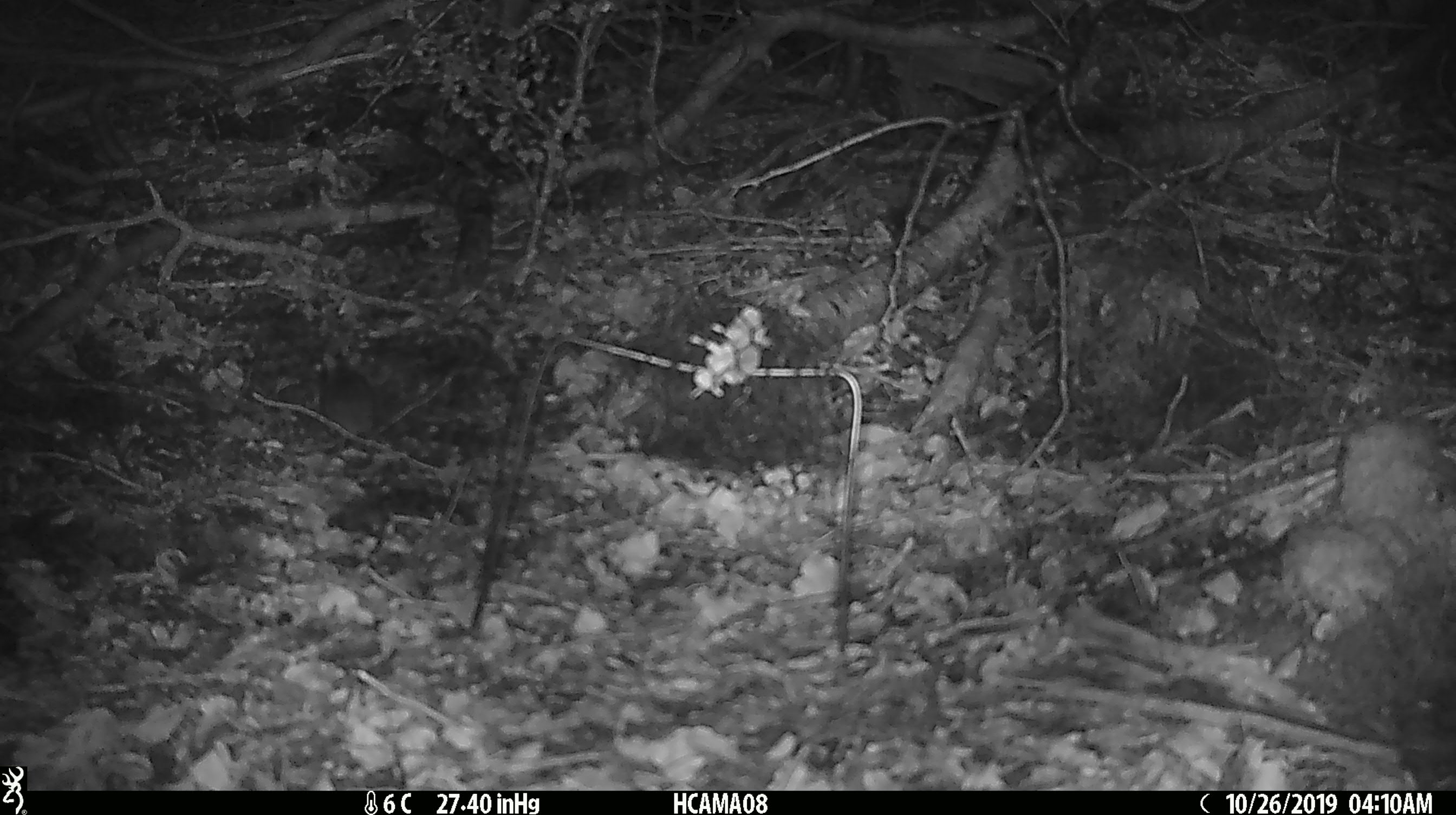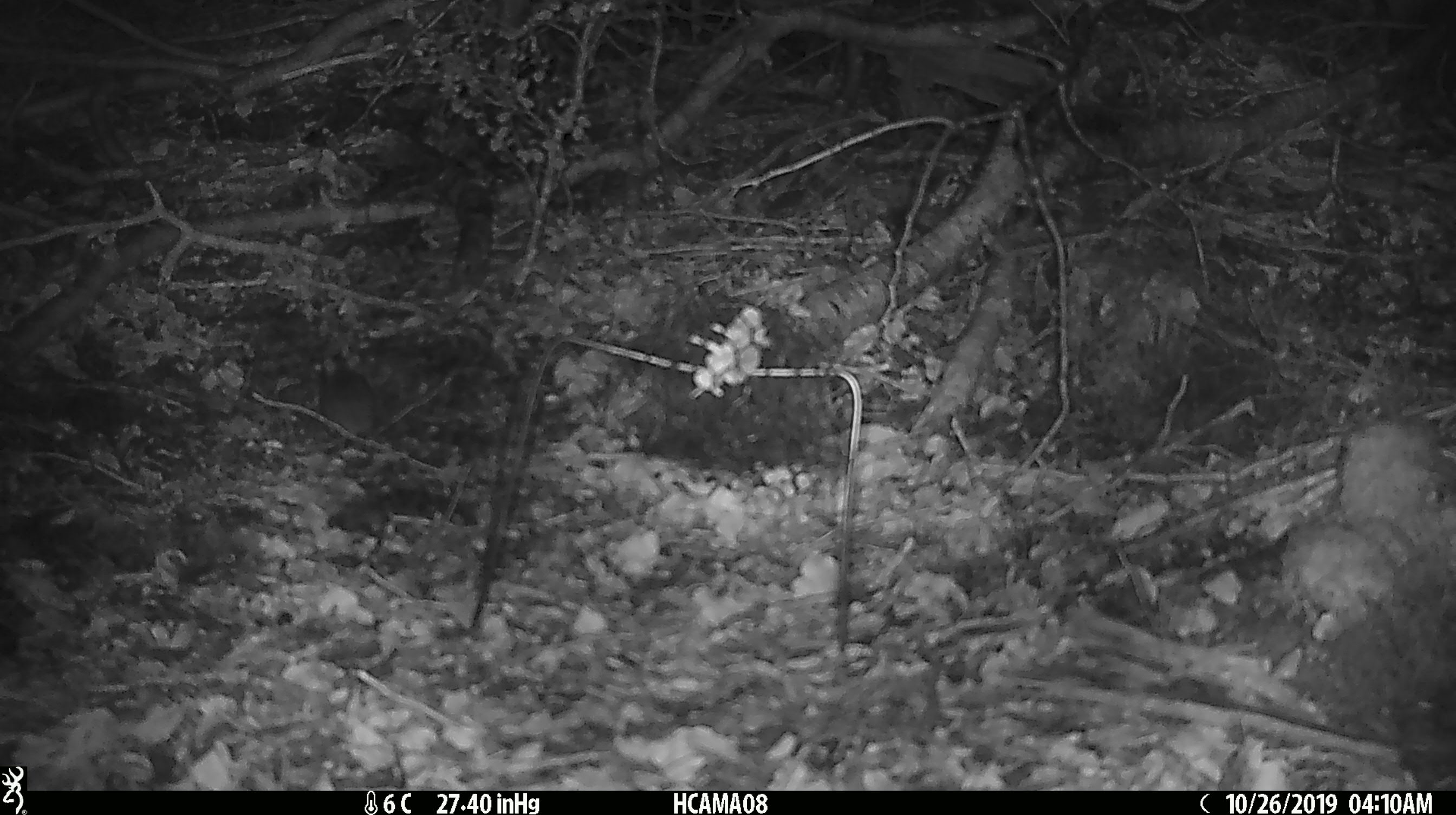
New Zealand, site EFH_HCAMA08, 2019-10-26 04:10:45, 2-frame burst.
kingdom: Animalia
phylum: Chordata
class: Mammalia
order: Rodentia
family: Muridae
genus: Mus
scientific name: Mus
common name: mouse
Mouse (Mus).